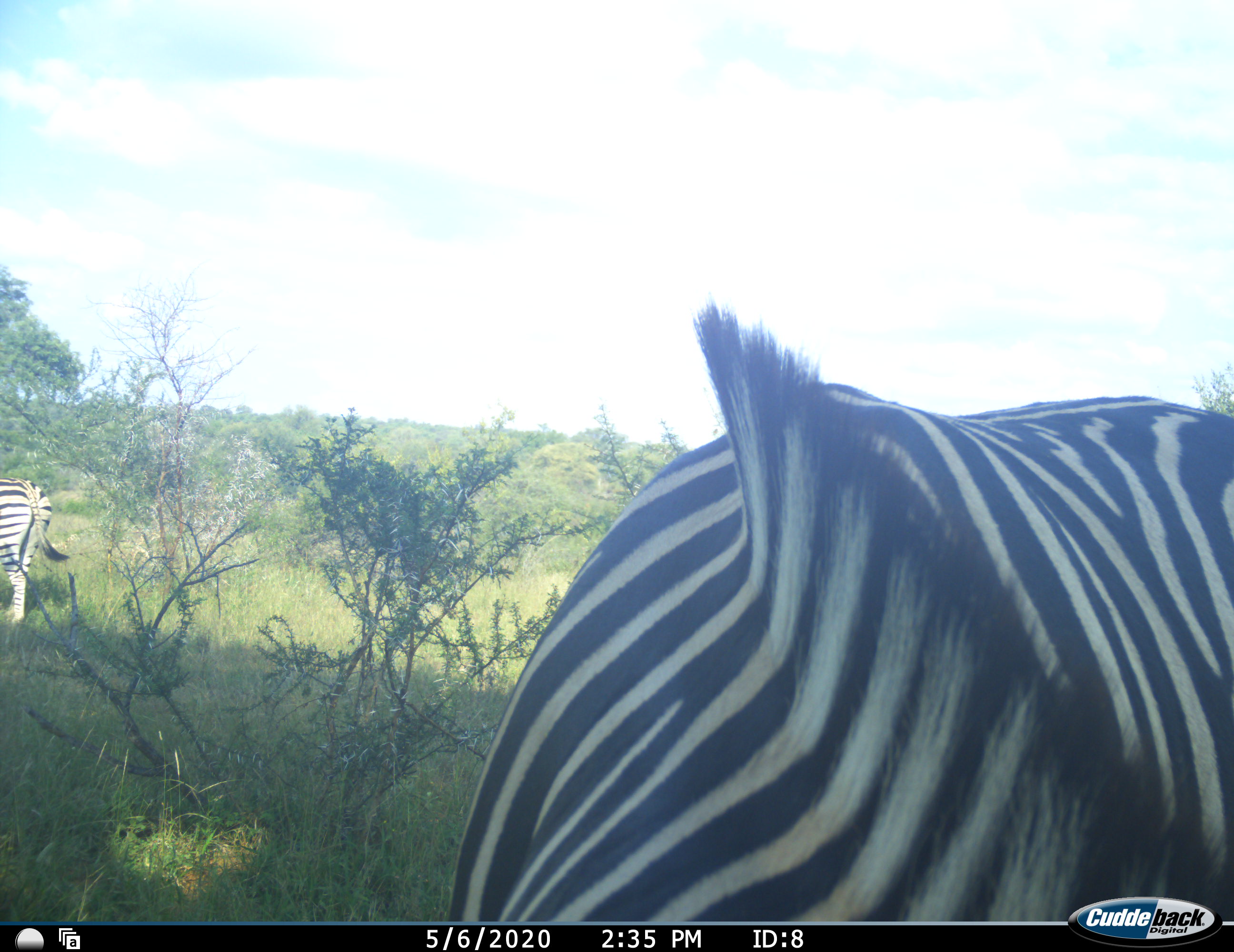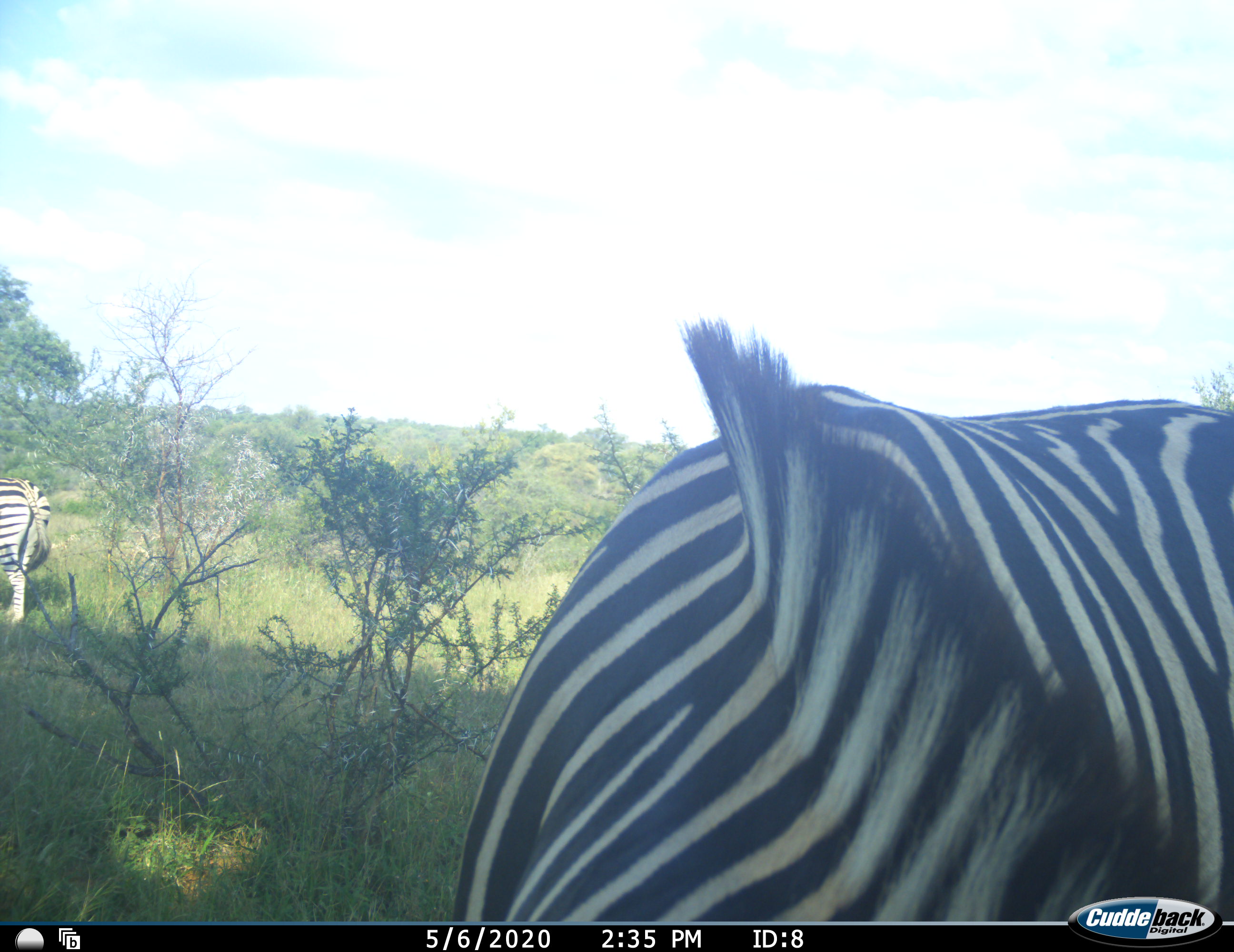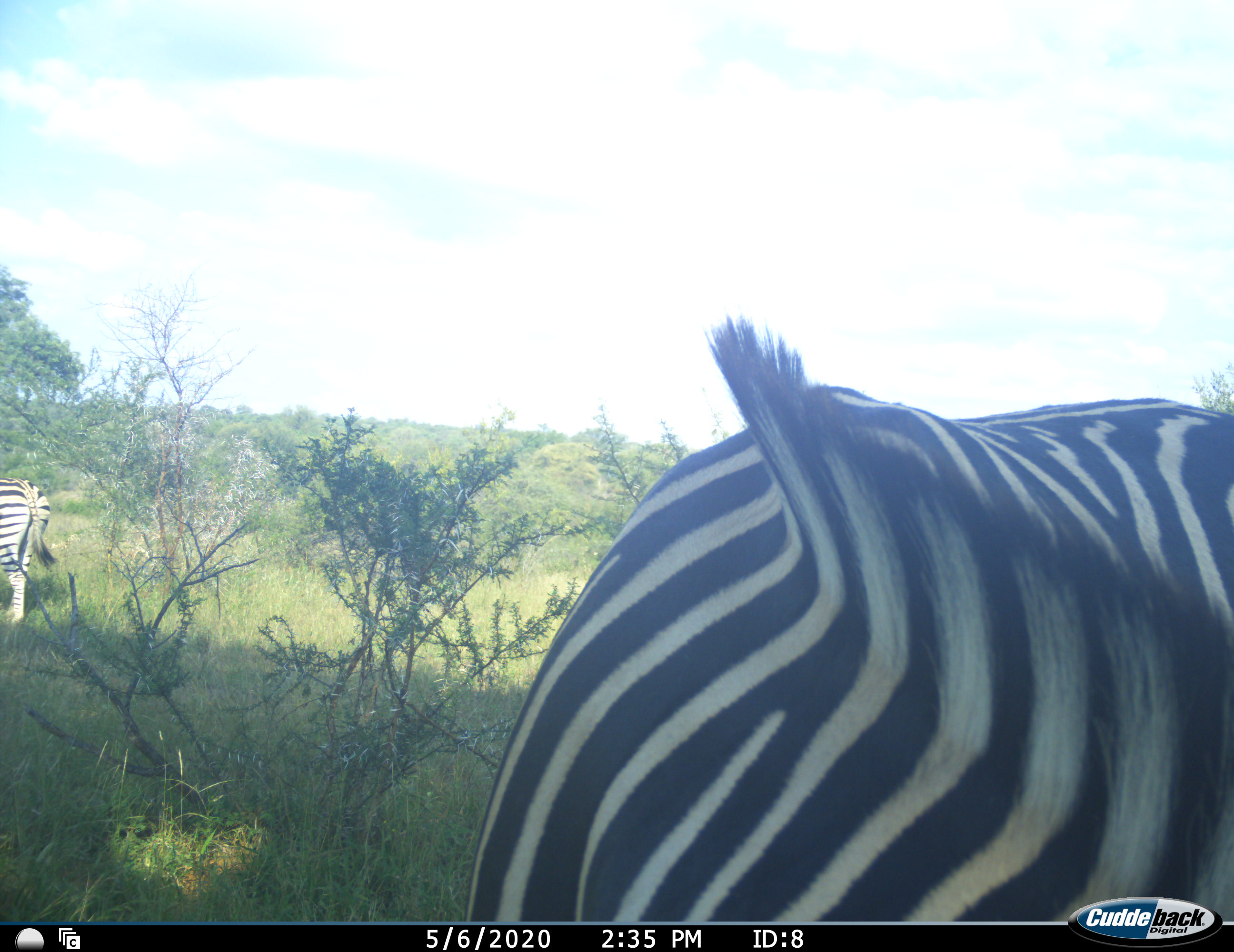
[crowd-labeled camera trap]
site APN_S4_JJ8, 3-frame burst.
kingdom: Animalia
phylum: Chordata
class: Mammalia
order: Perissodactyla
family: Equidae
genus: Equus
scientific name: Equus quagga burchellii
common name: burchell's zebra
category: zebraburchells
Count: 2.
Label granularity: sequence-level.